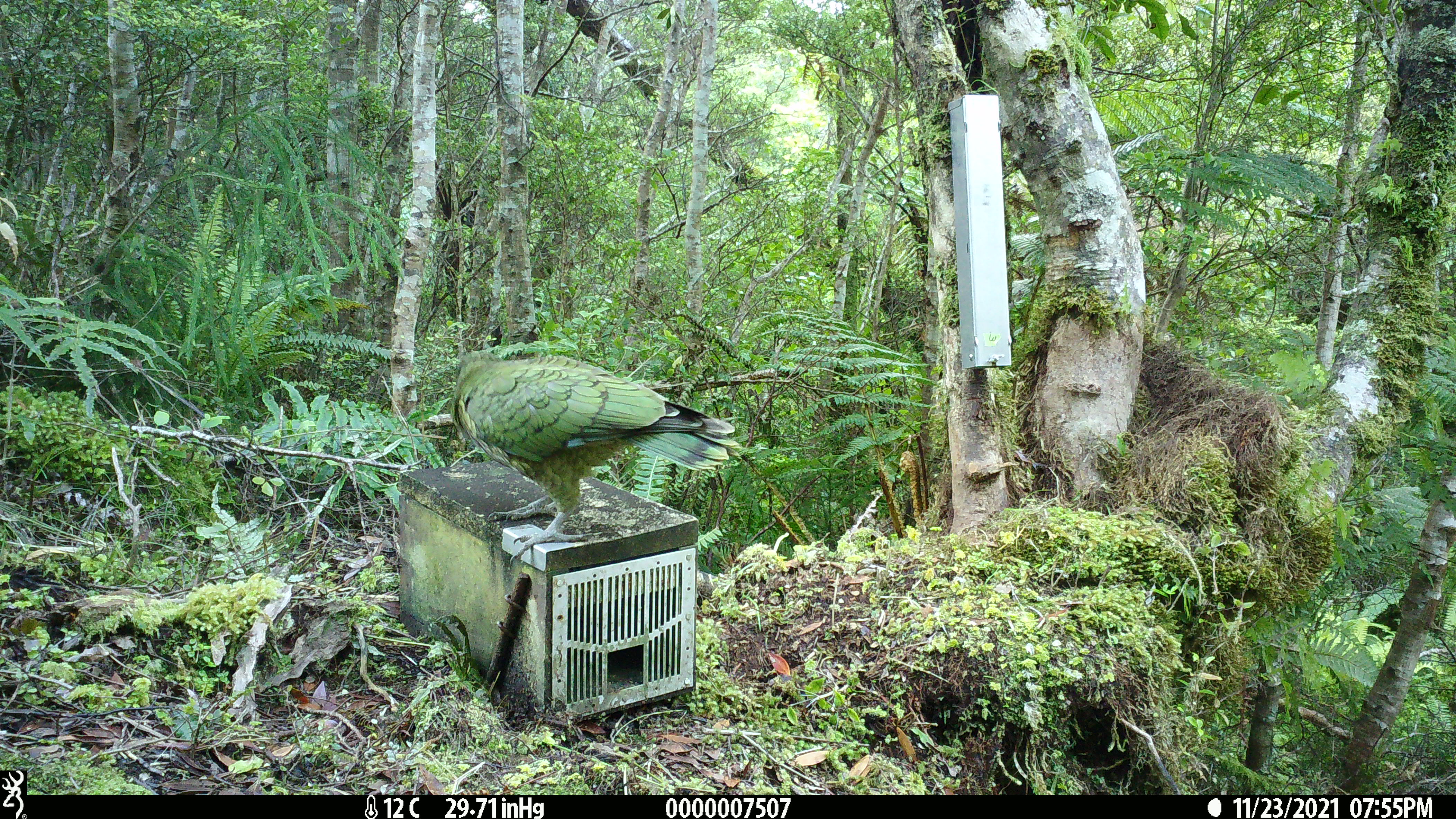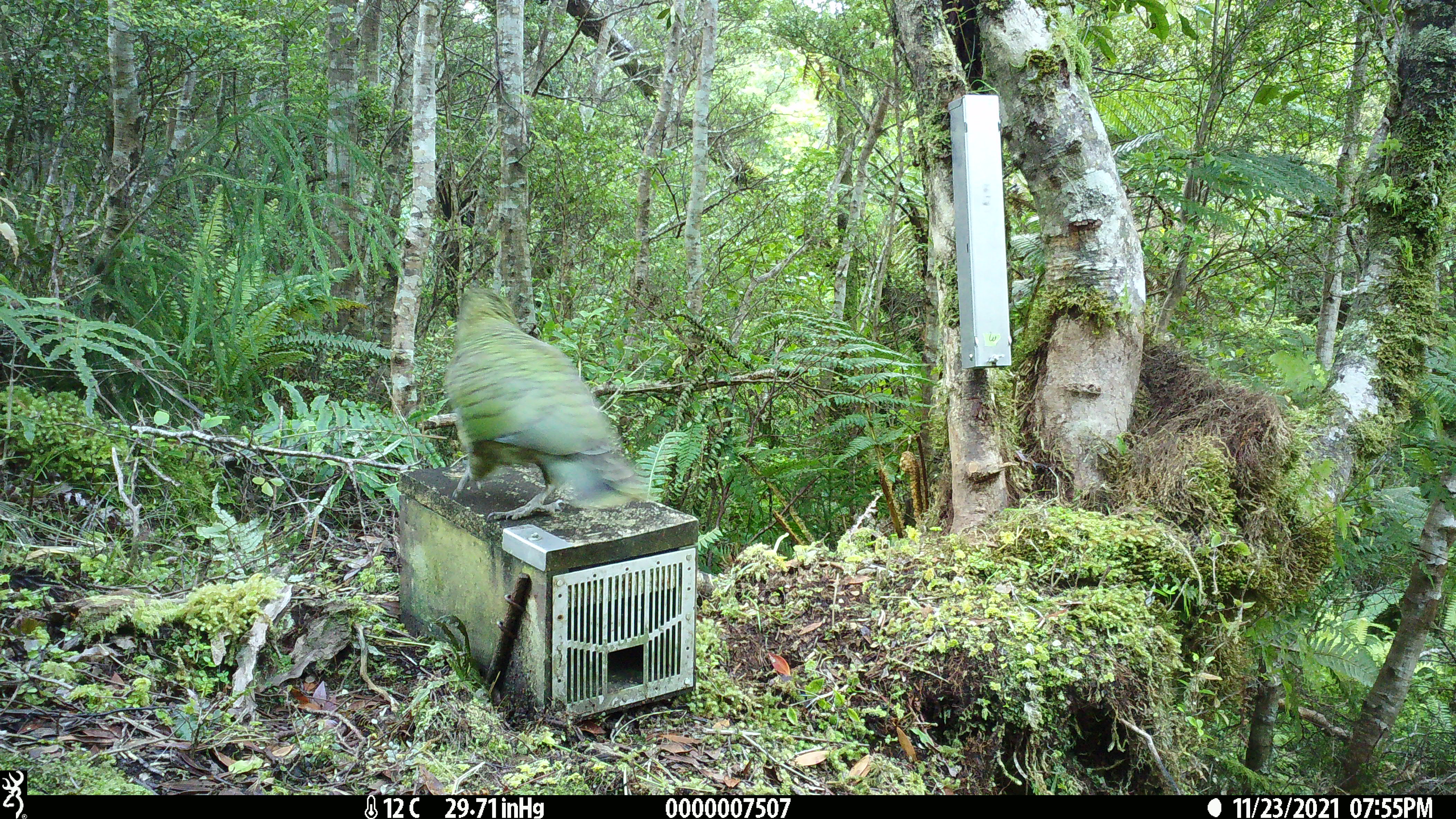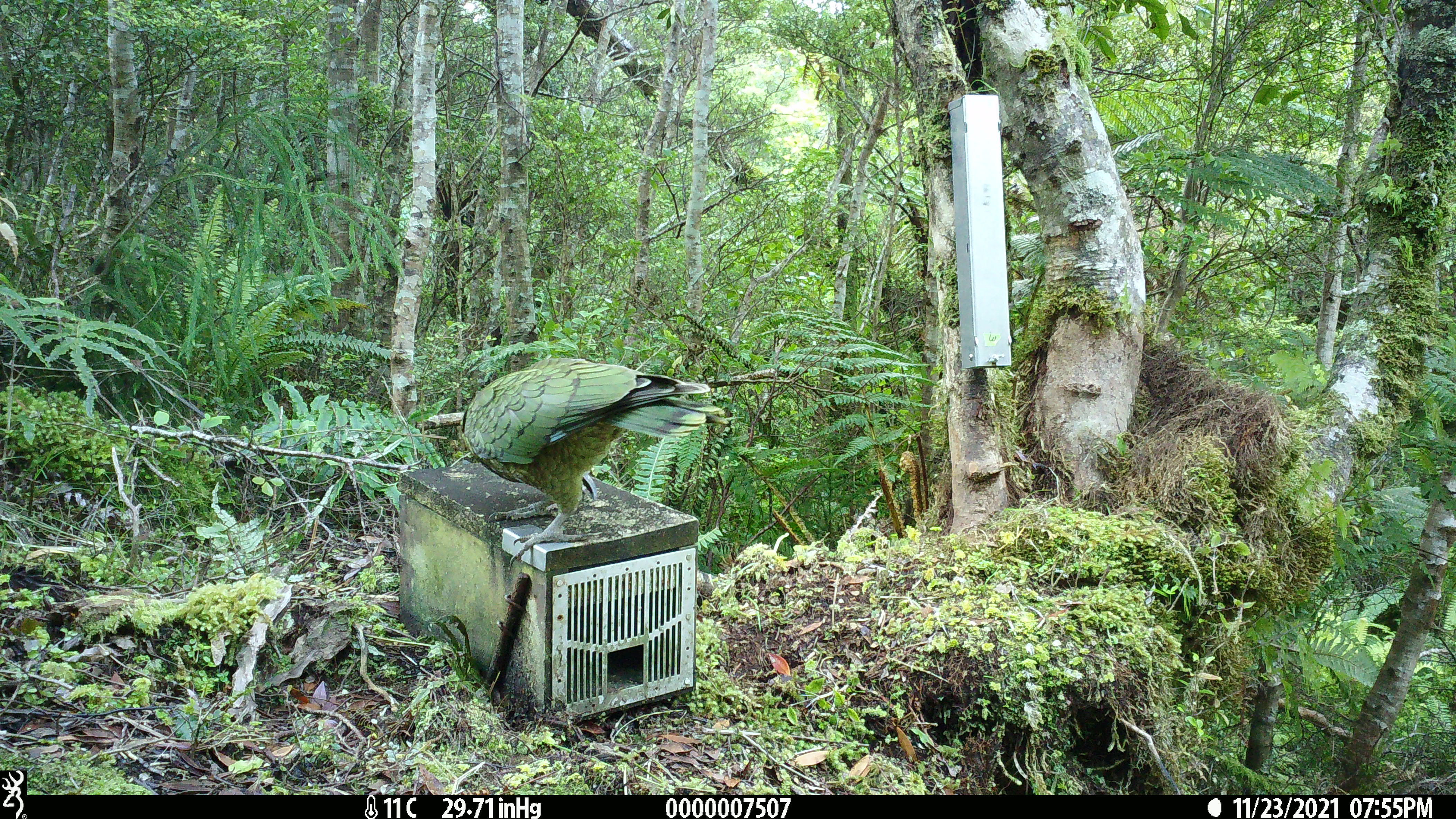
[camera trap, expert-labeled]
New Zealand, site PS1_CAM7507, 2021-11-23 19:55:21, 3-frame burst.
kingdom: Animalia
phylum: Chordata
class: Aves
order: Psittaciformes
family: Strigopidae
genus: Nestor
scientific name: Nestor notabilis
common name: kea